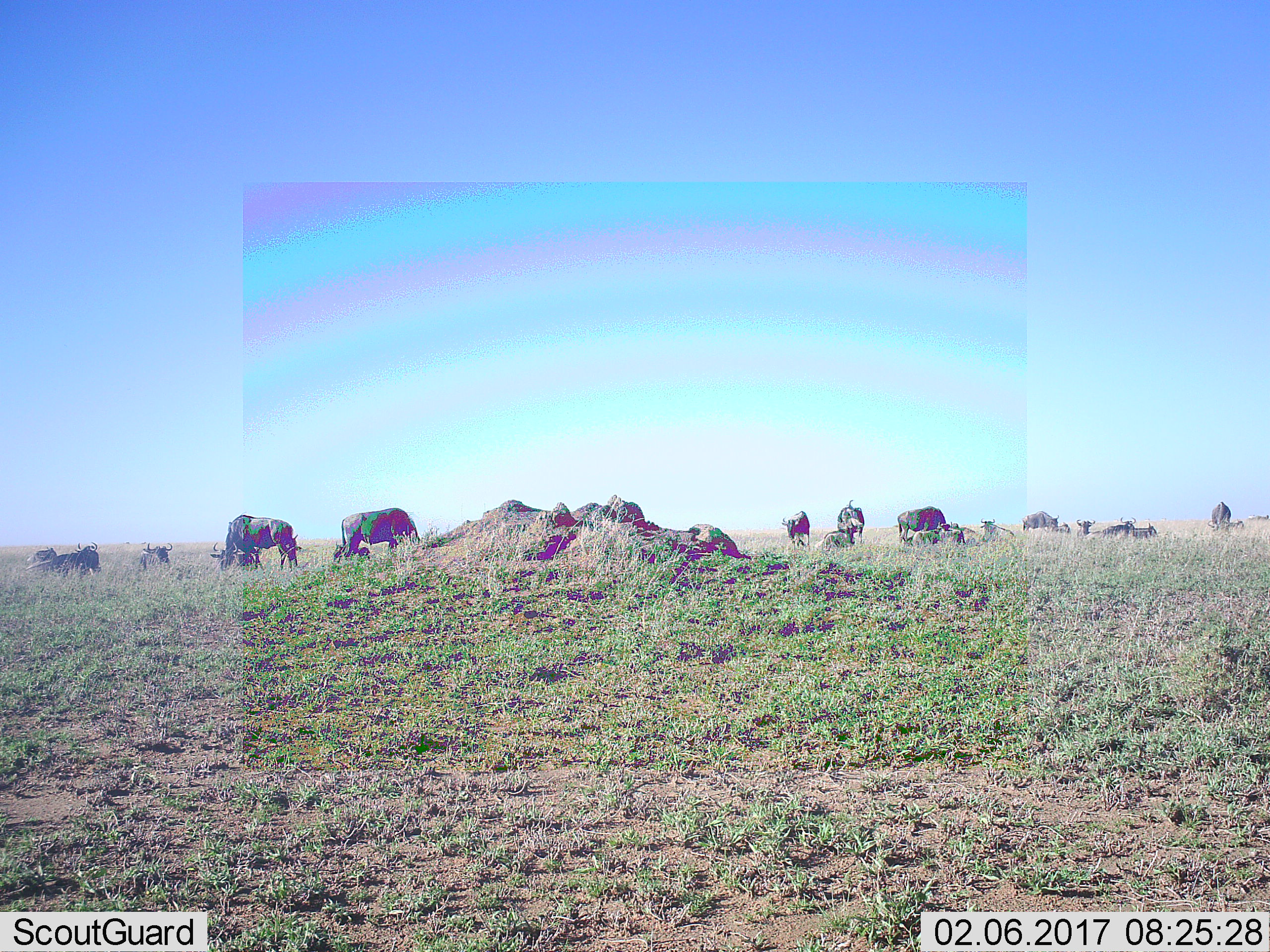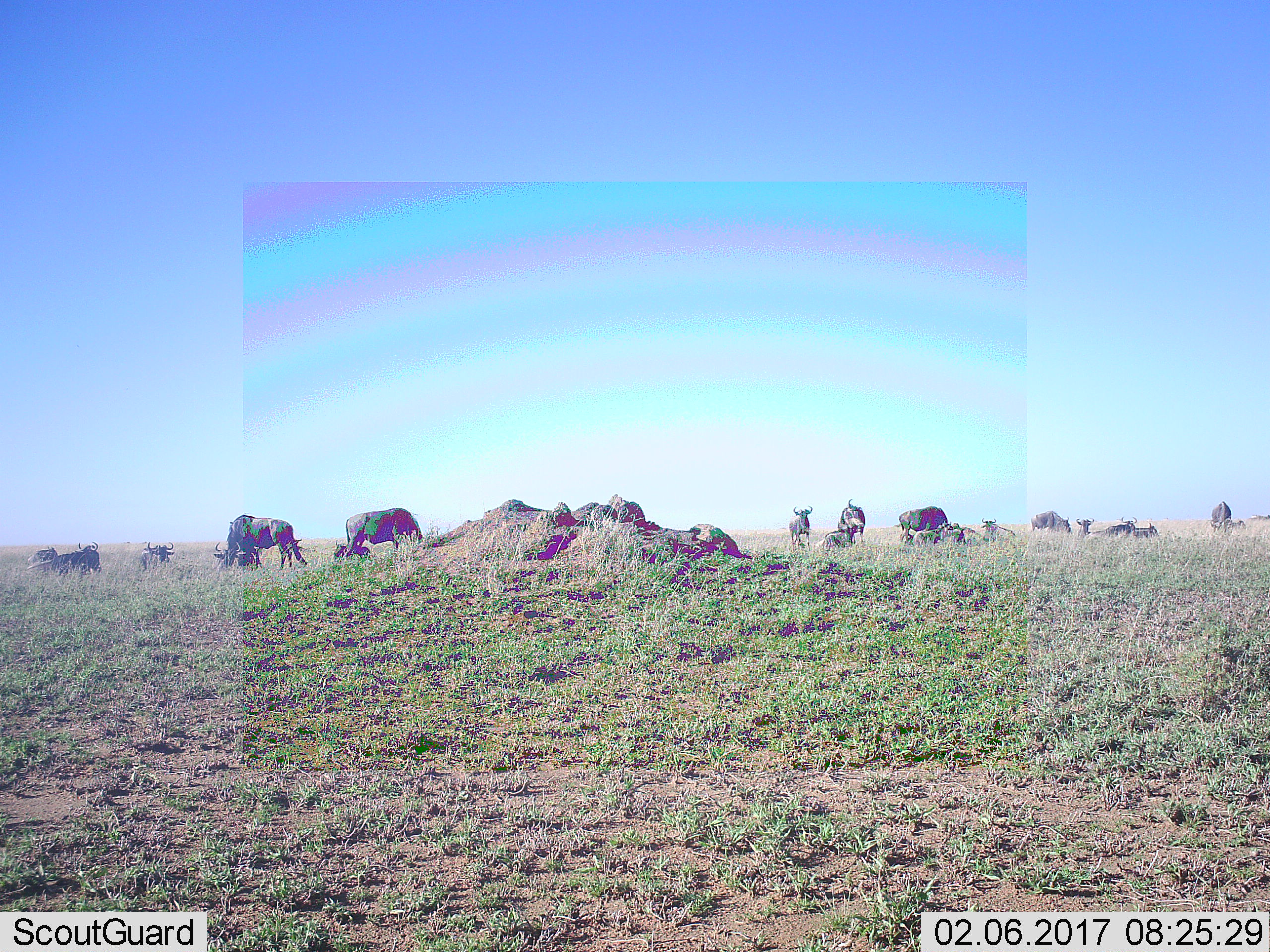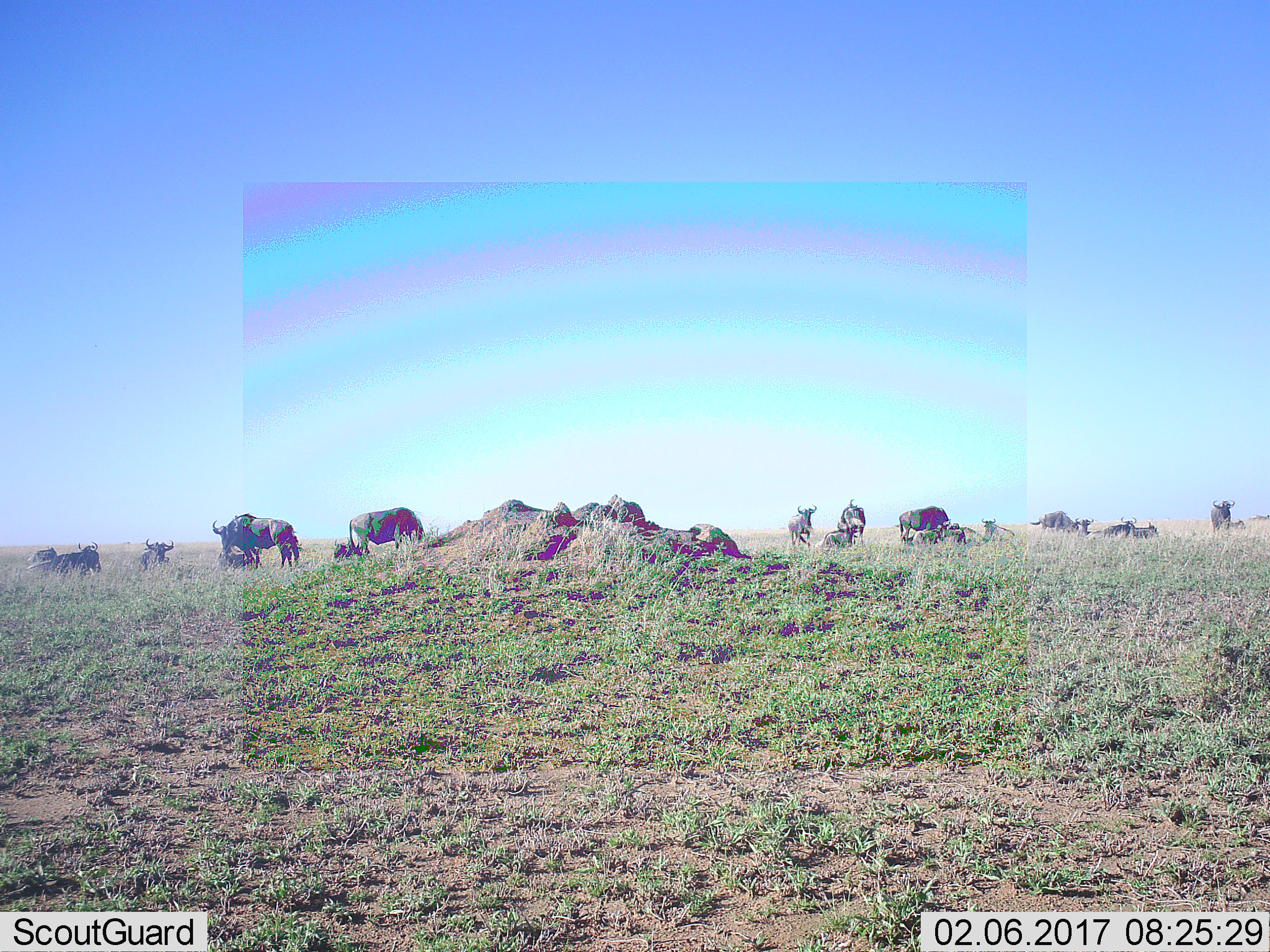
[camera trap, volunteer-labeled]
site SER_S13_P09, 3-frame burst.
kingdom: Animalia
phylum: Chordata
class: Mammalia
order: Artiodactyla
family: Bovidae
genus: Connochaetes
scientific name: Connochaetes taurinus taurinus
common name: blue wildebeest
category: wildebeestblue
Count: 11-50.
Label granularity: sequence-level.